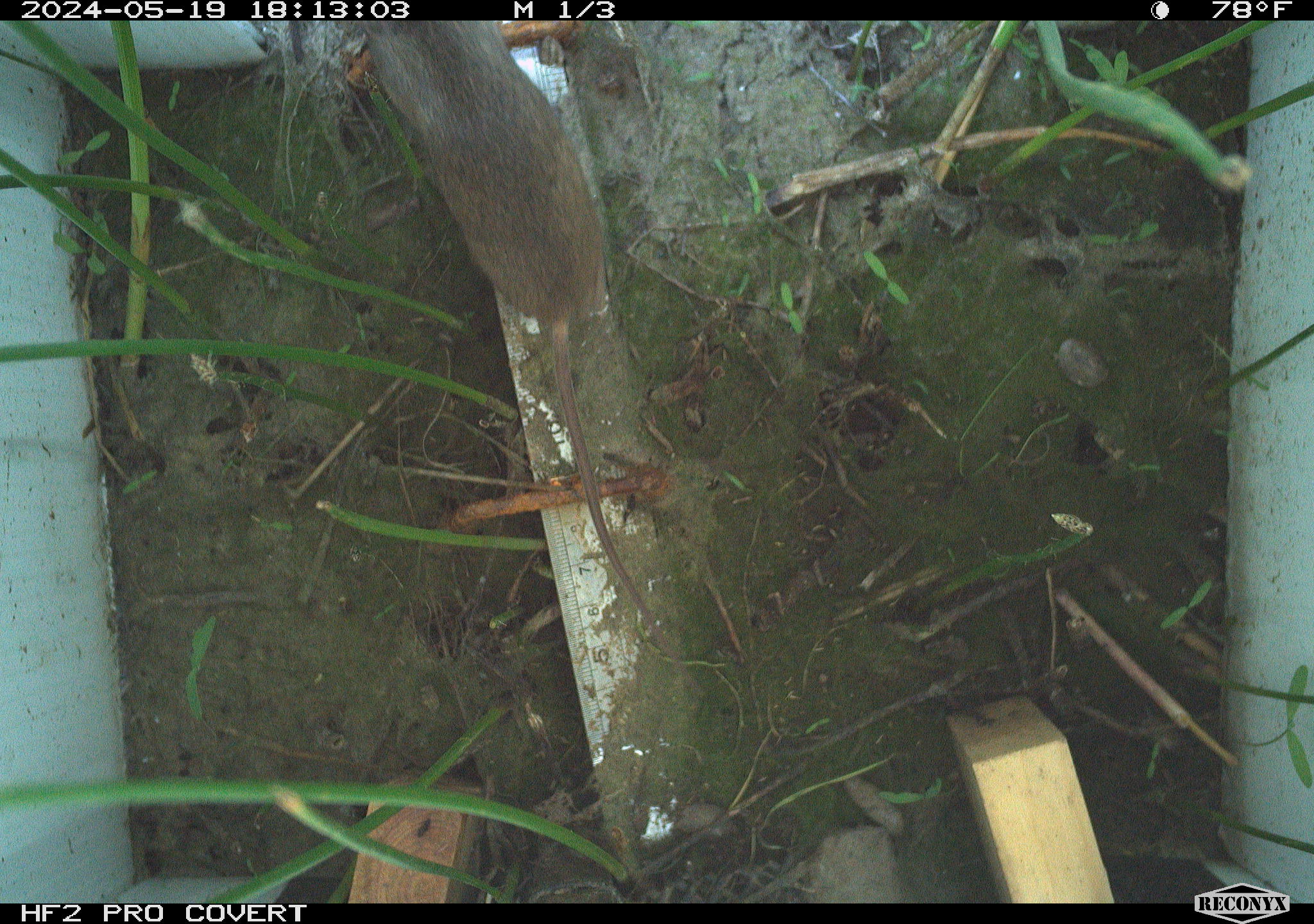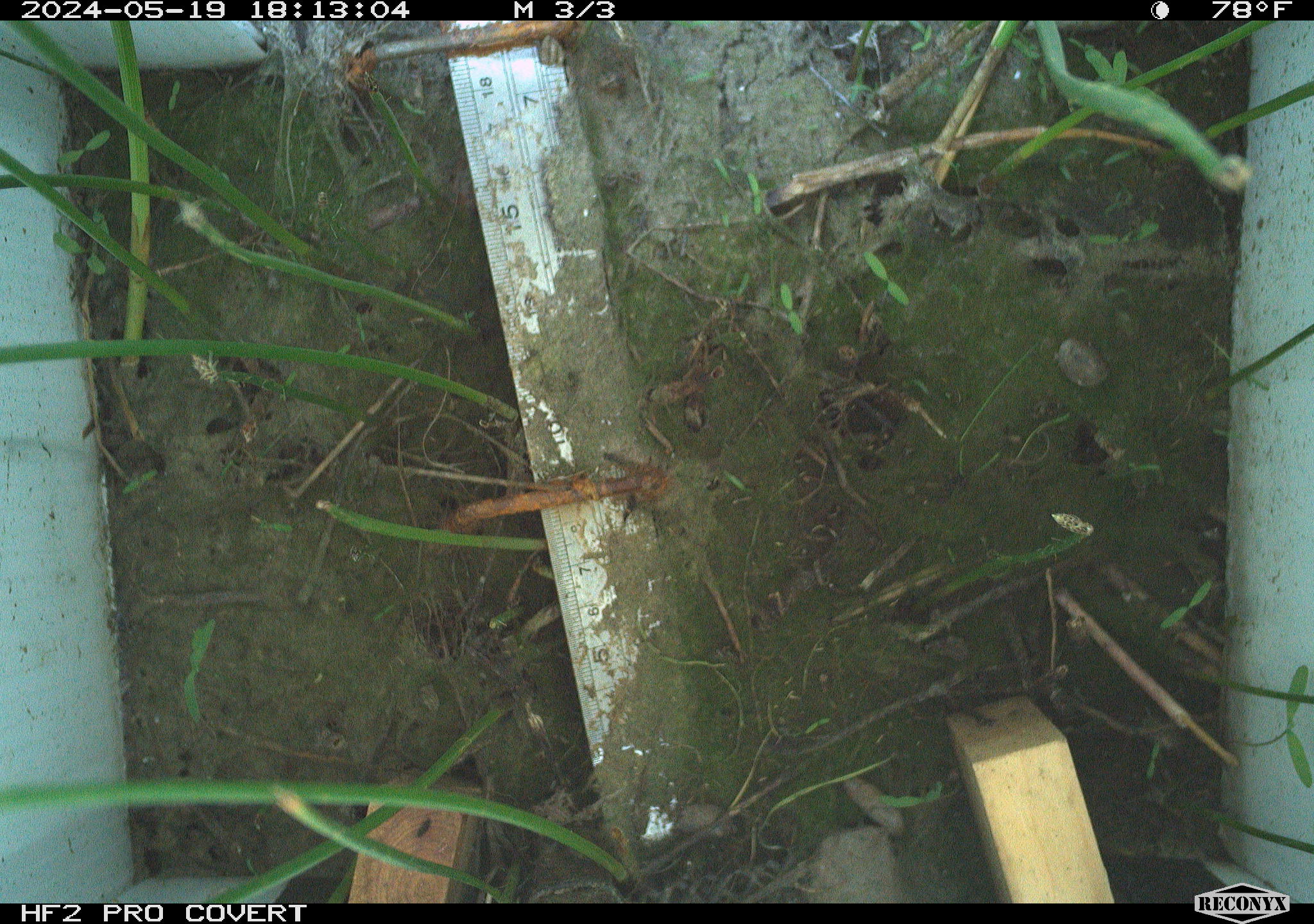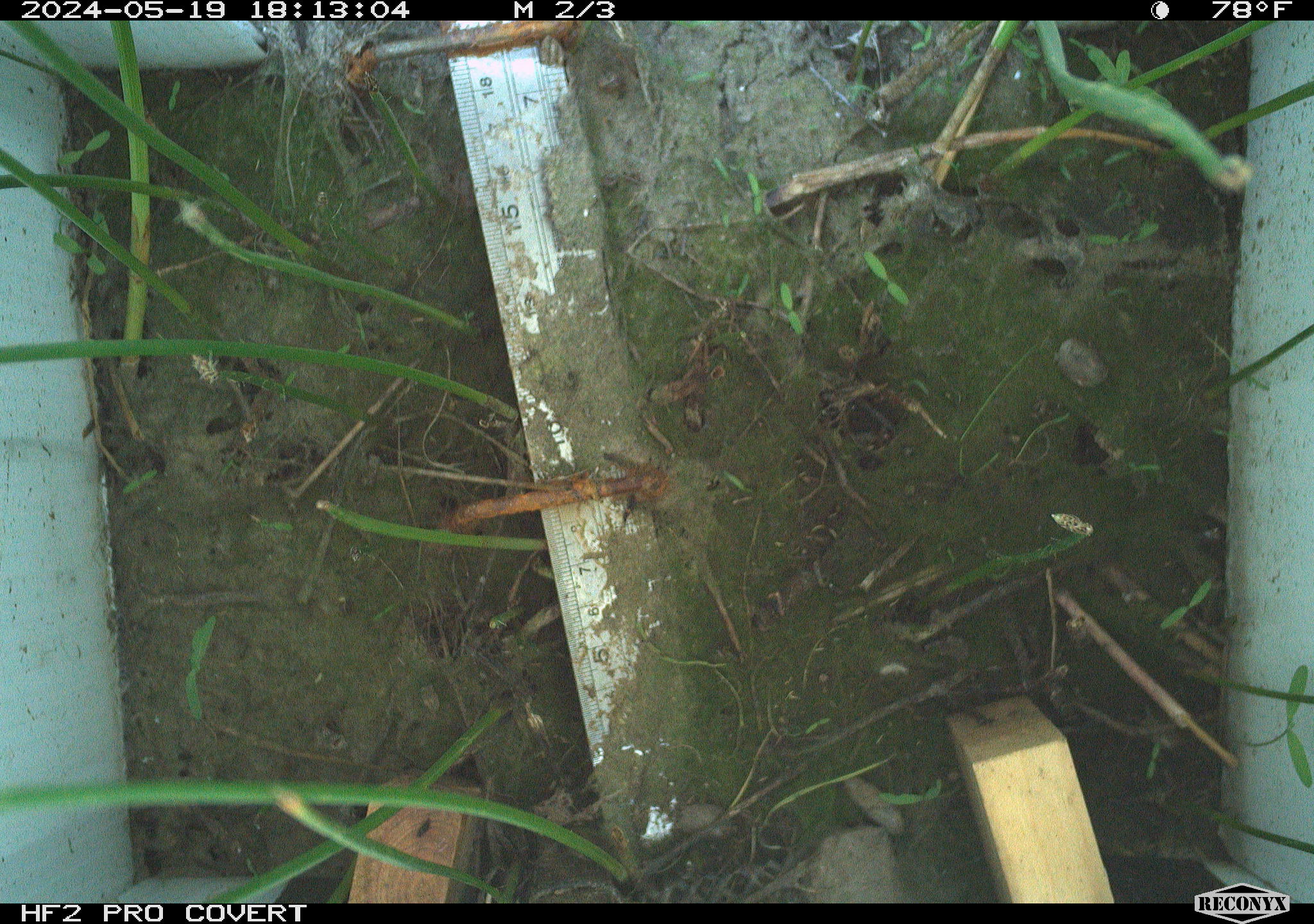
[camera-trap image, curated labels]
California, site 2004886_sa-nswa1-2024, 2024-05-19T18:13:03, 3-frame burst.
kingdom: Animalia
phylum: Chordata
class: Mammalia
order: Rodentia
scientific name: Rodentia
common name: mouse species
Mouse species (Rodentia).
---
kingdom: Animalia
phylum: Chordata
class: Mammalia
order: Rodentia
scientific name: Rodentia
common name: rodent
Rodent (Rodentia).